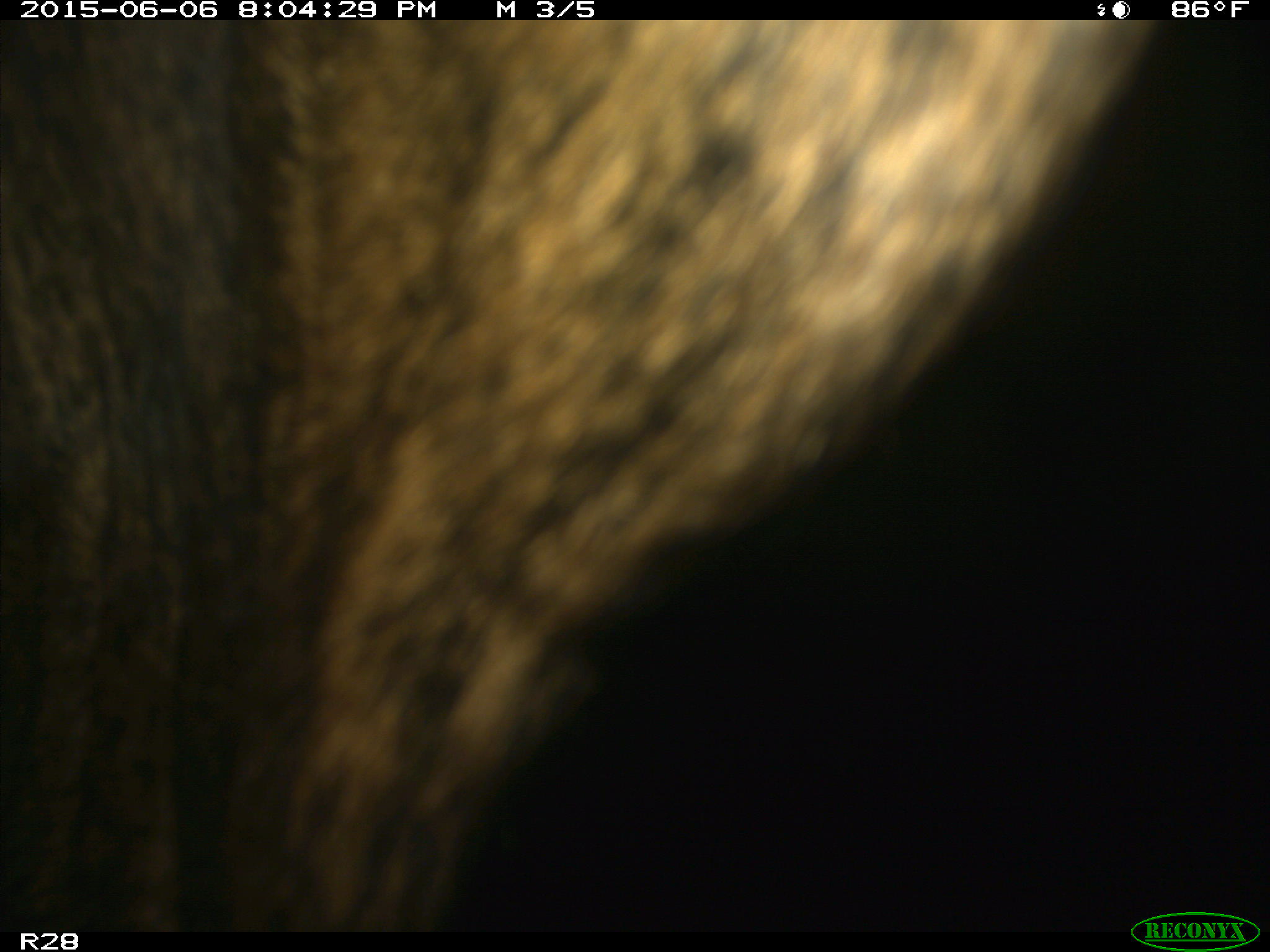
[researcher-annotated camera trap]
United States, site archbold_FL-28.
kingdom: Animalia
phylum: Chordata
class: Mammalia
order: Artiodactyla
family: Bovidae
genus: Bos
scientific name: Bos taurus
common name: domestic cow